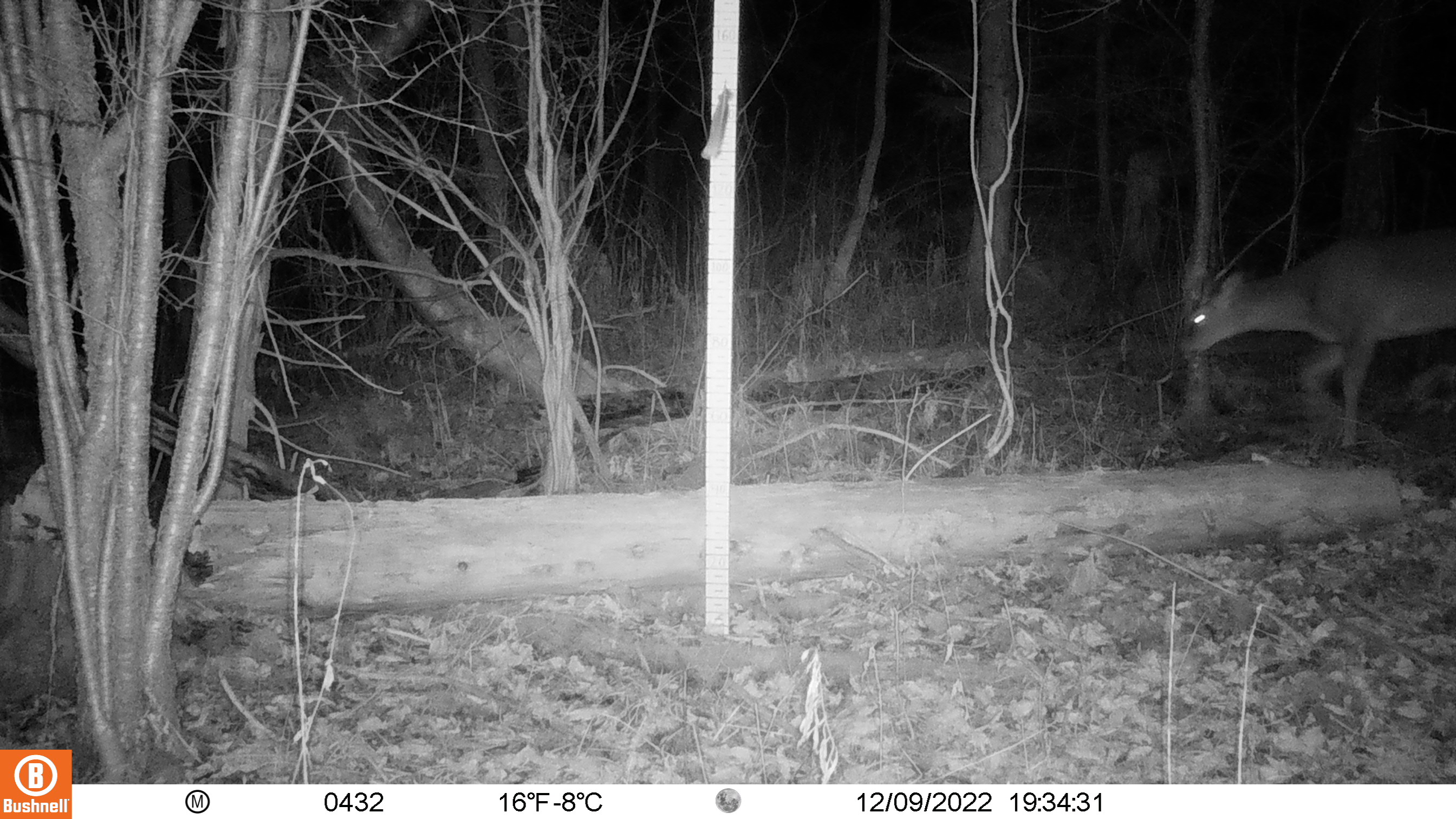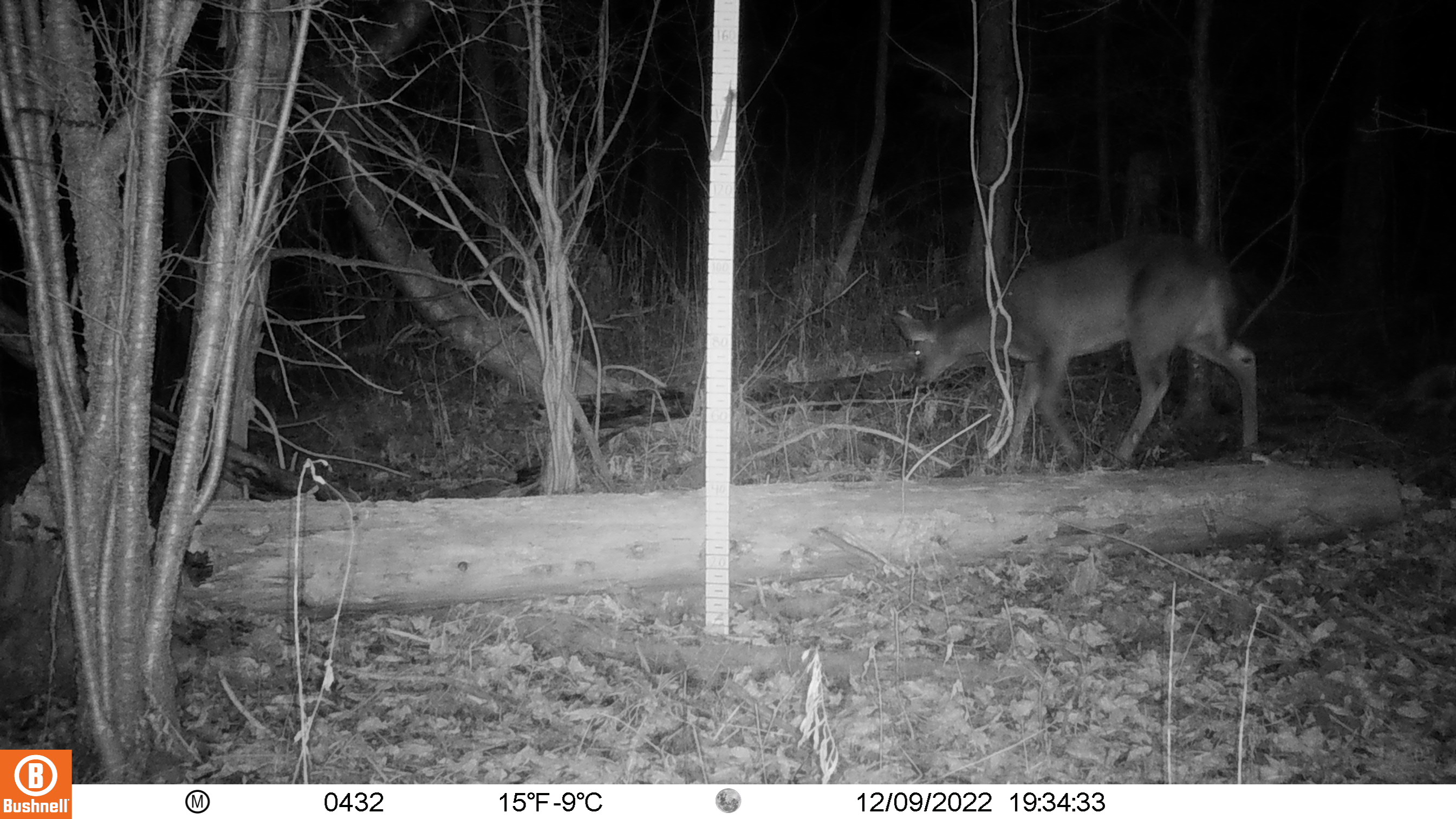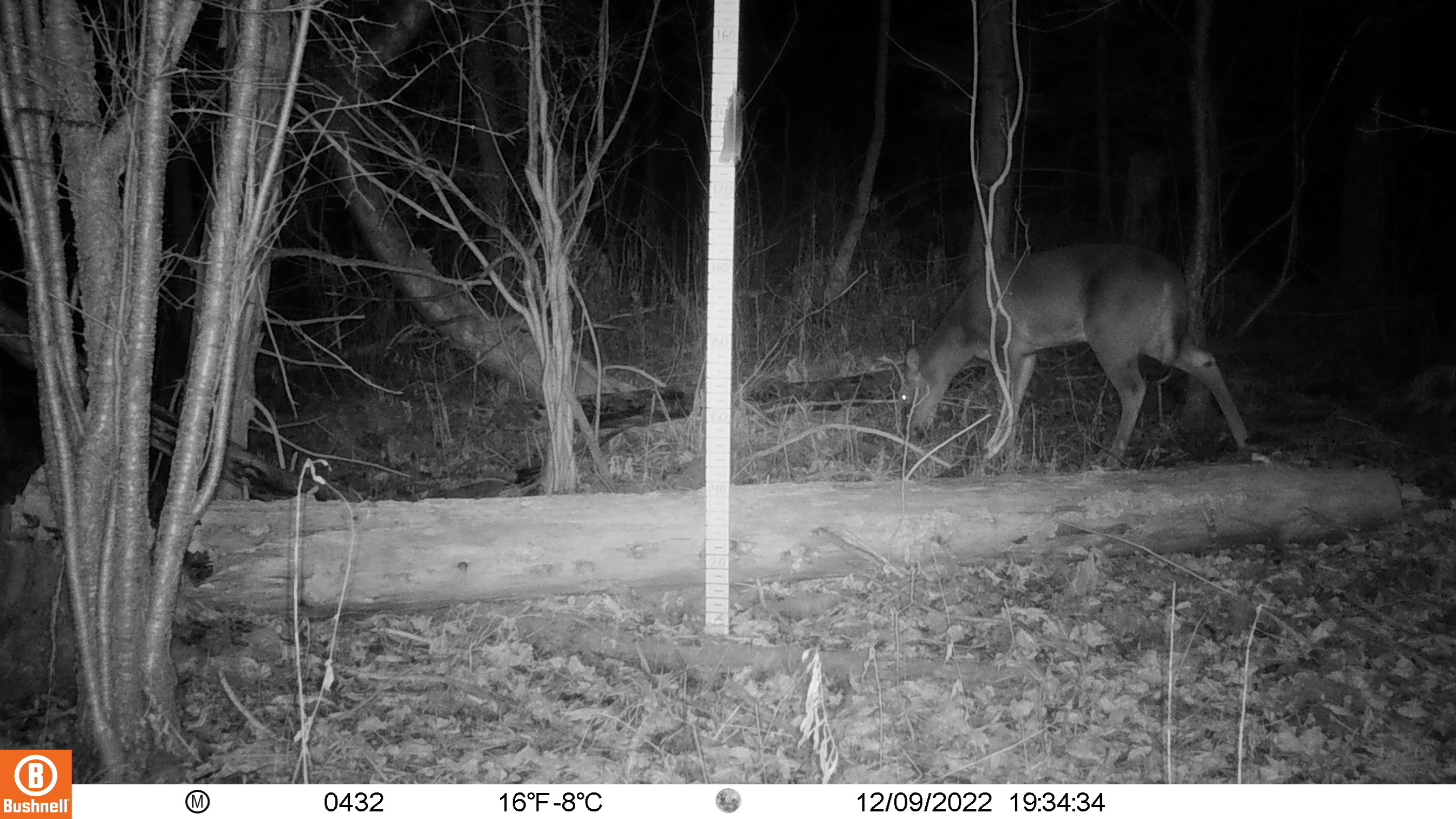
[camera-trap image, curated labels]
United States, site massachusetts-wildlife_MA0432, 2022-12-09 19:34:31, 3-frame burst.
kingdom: Animalia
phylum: Chordata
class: Mammalia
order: Artiodactyla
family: Cervidae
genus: Odocoileus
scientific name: Odocoileus virginianus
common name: white-tailed deer